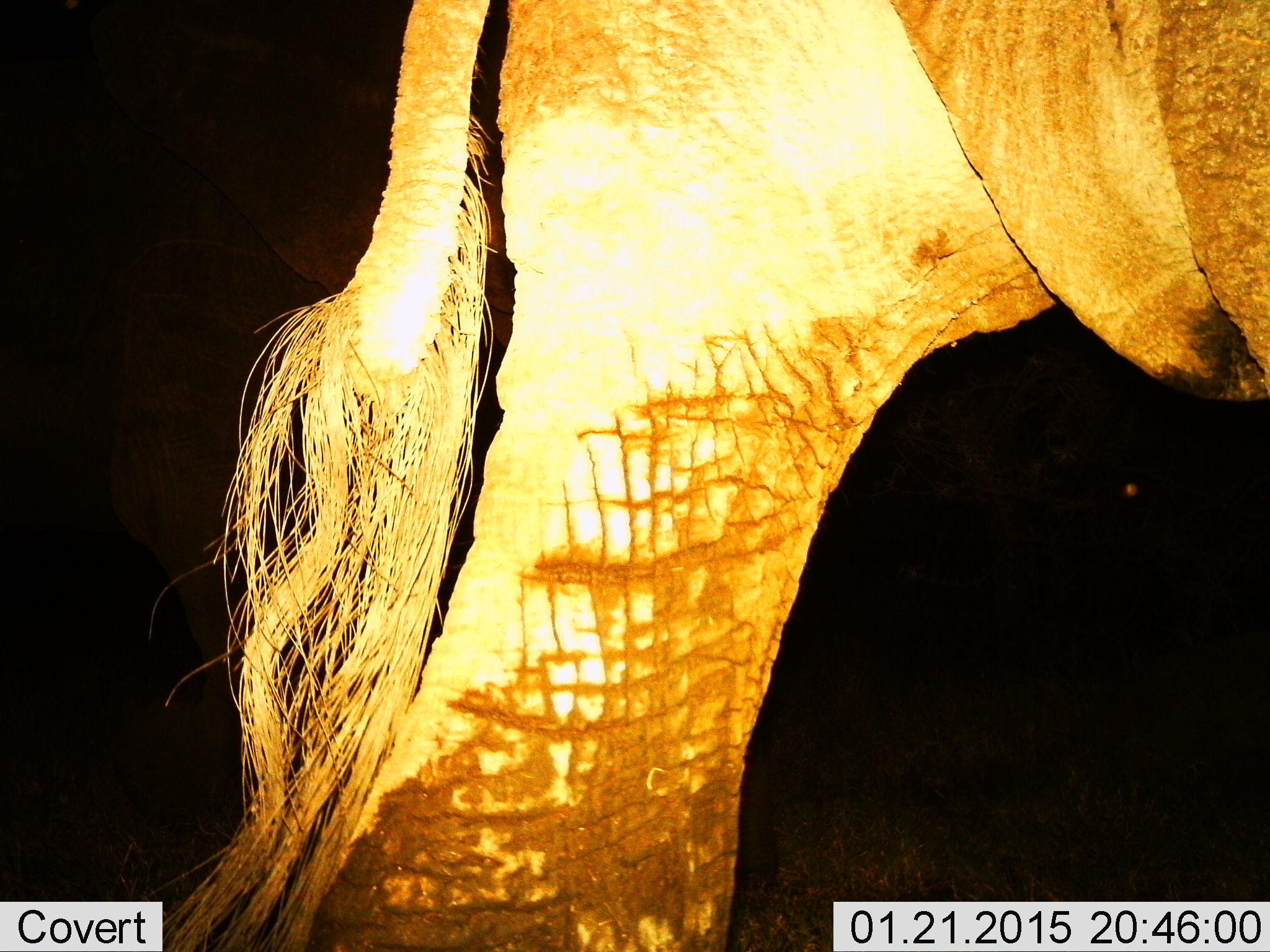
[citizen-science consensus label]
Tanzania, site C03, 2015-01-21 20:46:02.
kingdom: Animalia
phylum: Chordata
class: Mammalia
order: Proboscidea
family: Elephantidae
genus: Loxodonta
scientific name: Loxodonta africana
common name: african bush elephant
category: elephant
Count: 1.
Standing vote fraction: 45%.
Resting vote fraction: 9%.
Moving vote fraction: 45%.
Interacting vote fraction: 0%.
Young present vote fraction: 9%.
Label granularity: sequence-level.